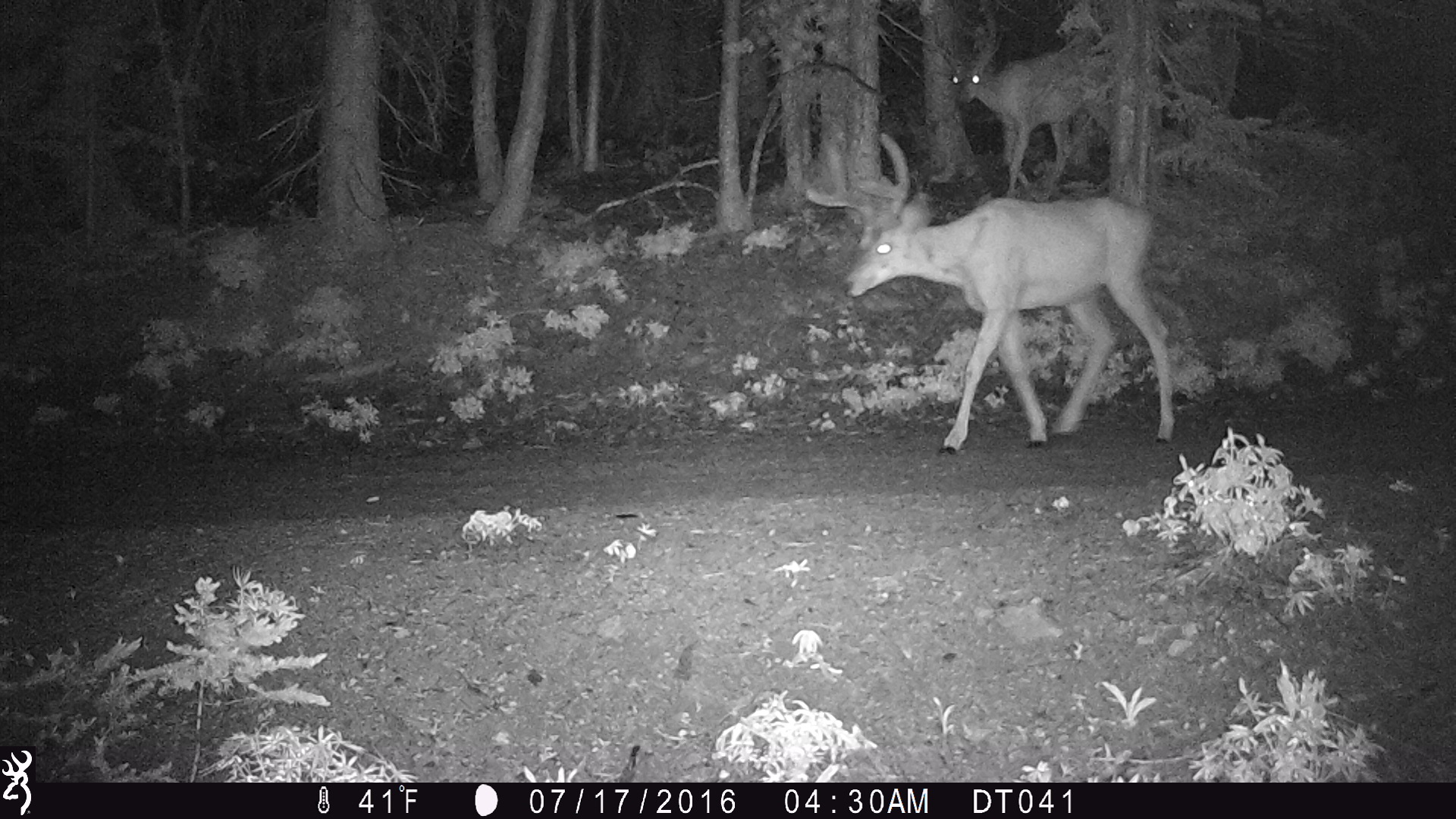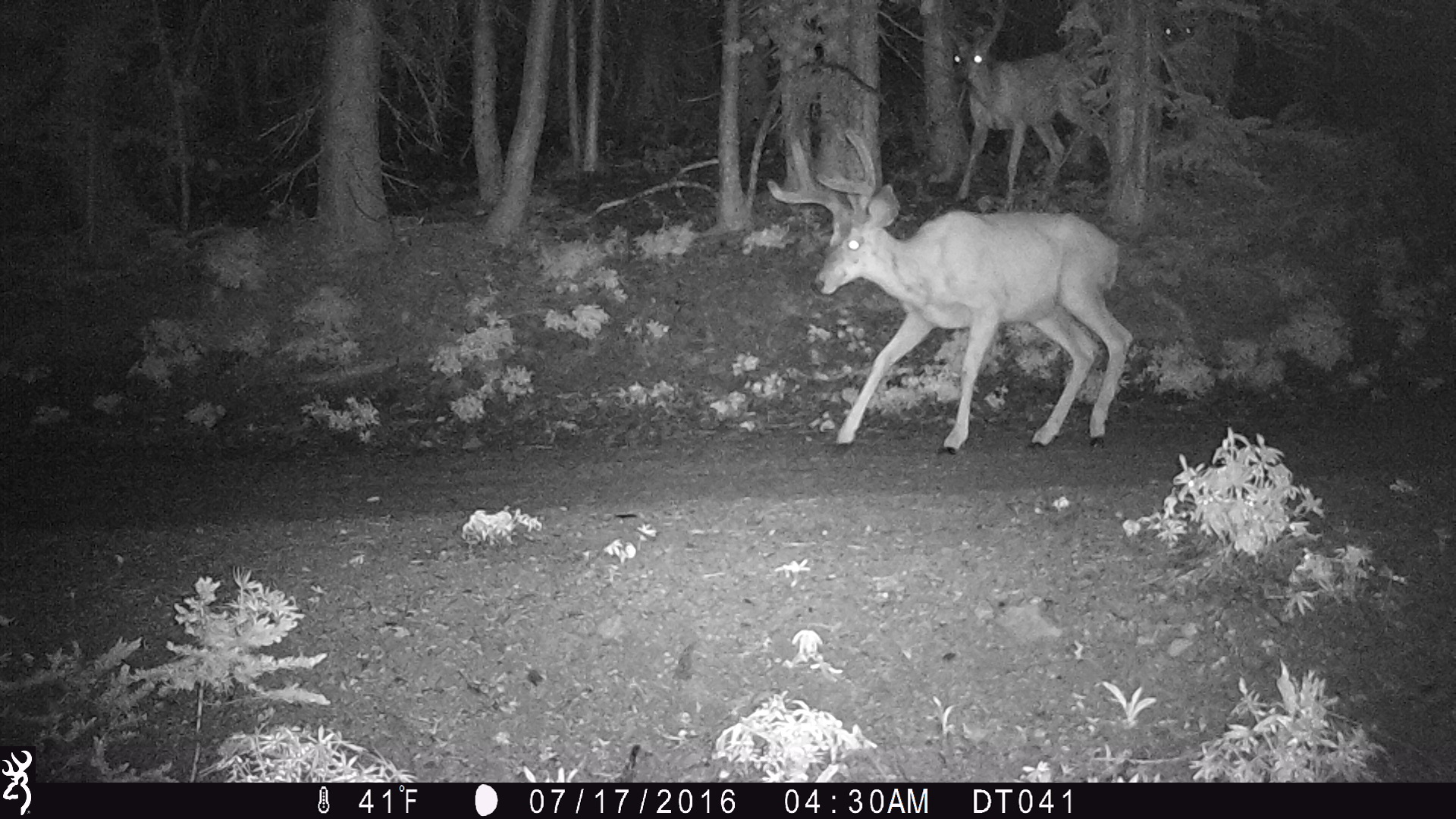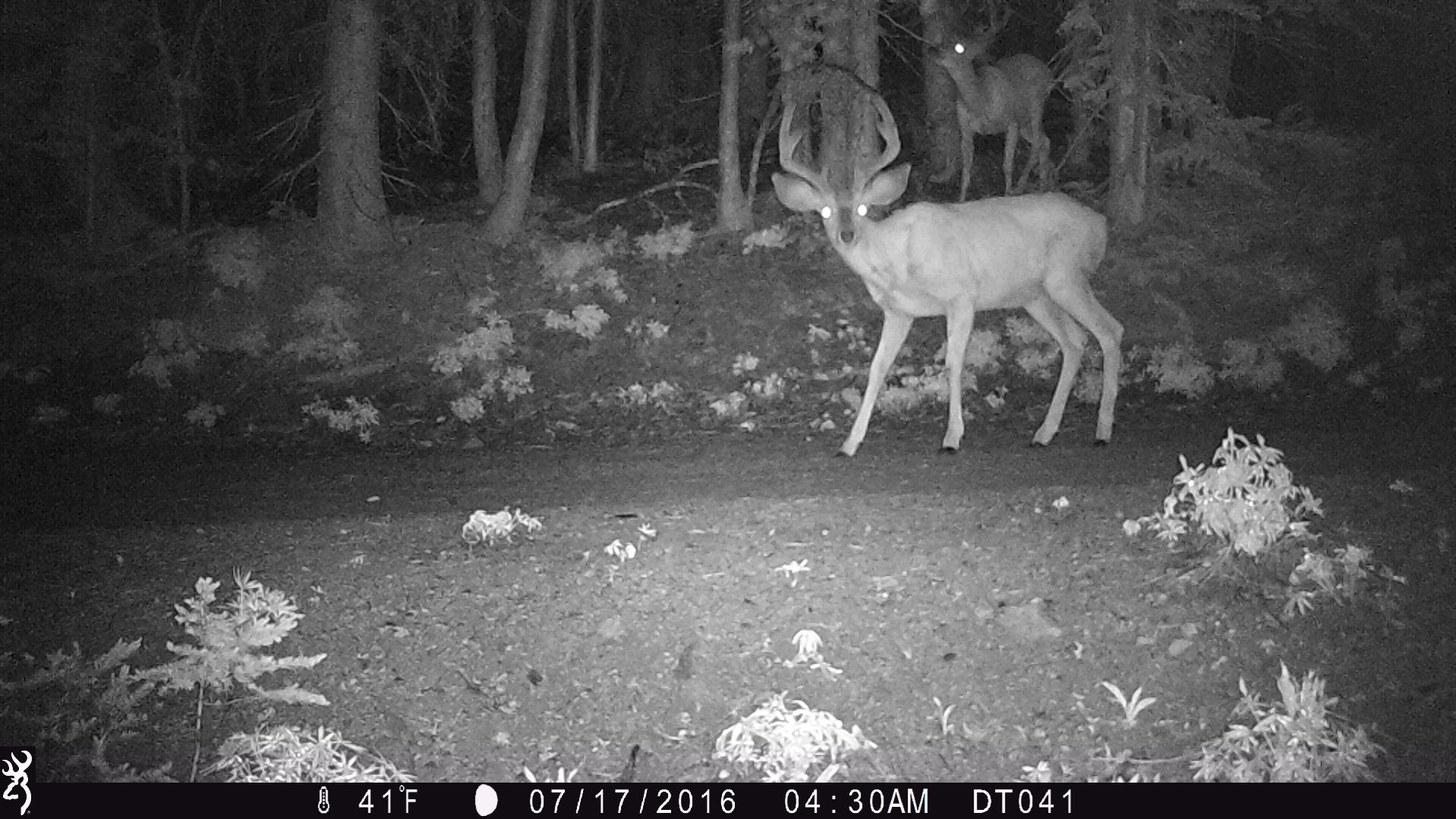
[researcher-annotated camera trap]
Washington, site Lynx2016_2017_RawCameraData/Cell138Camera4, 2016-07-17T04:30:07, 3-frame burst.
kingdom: Animalia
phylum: Chordata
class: Mammalia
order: Artiodactyla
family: Cervidae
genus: Odocoileus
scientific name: Odocoileus hemionus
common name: mule deer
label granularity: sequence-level